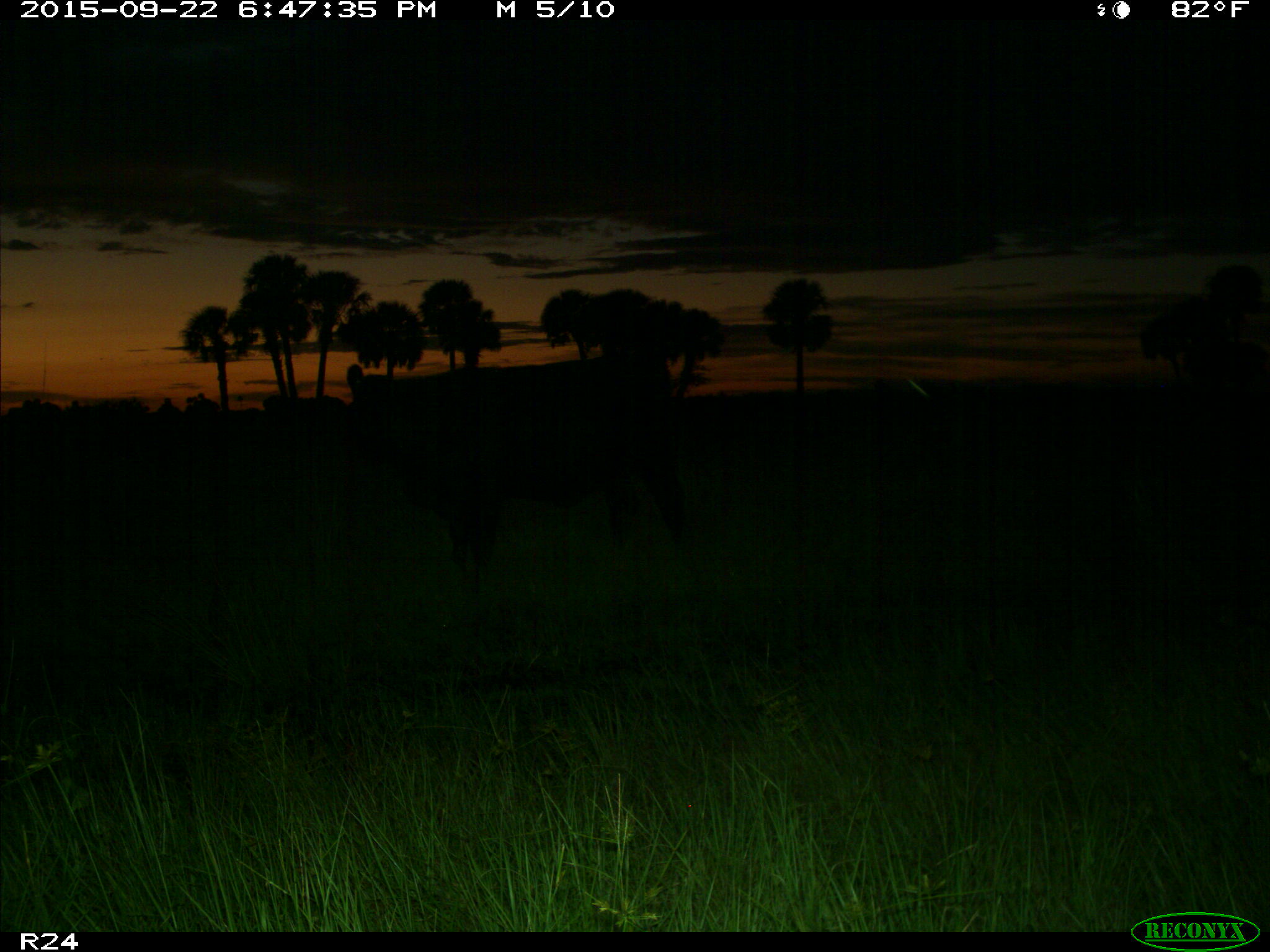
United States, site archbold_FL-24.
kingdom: Animalia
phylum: Chordata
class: Mammalia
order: Artiodactyla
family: Bovidae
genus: Bos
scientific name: Bos taurus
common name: domestic cow